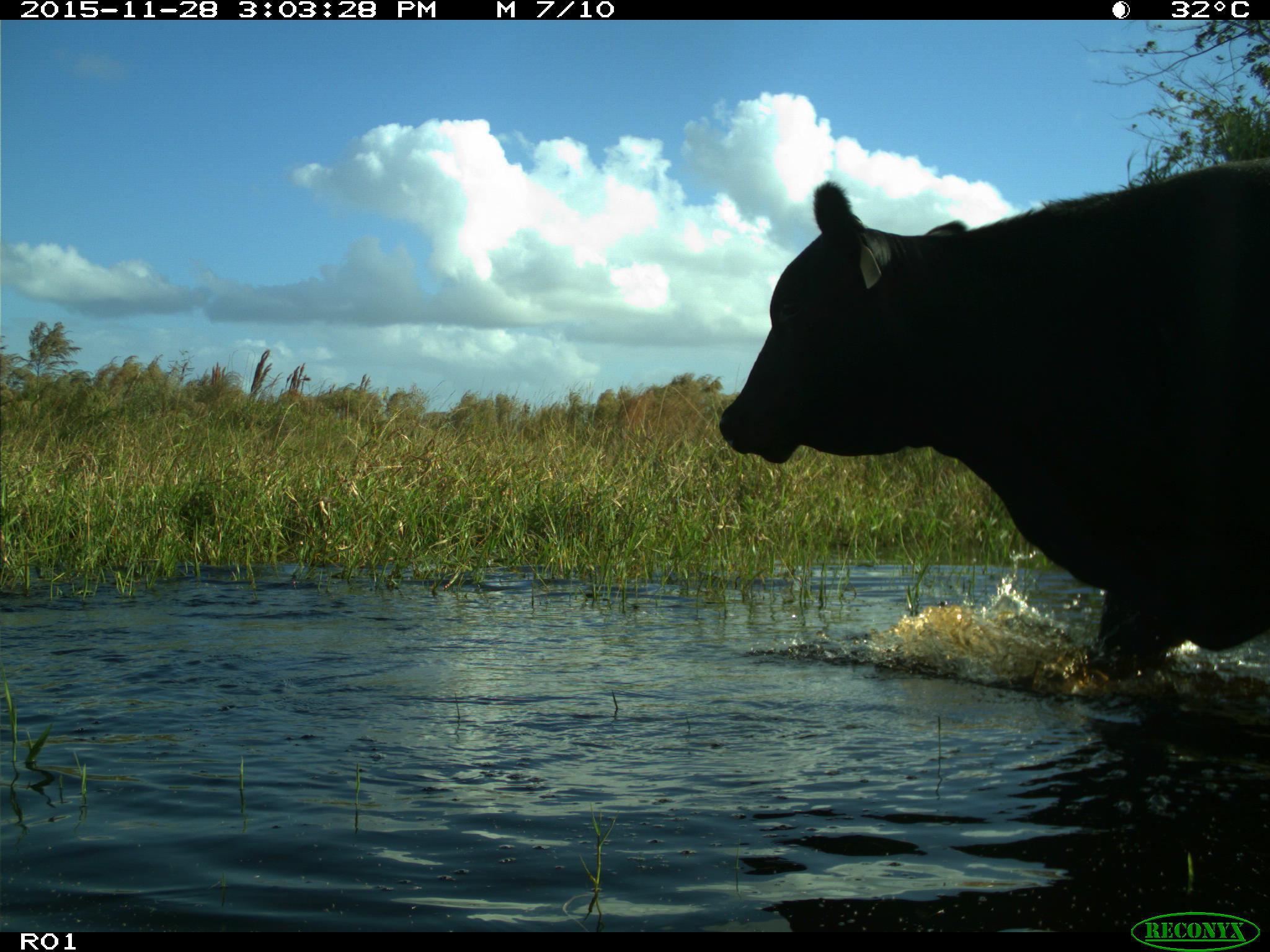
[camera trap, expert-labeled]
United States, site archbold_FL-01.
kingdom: Animalia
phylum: Chordata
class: Mammalia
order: Artiodactyla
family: Bovidae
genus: Bos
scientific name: Bos taurus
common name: domestic cow